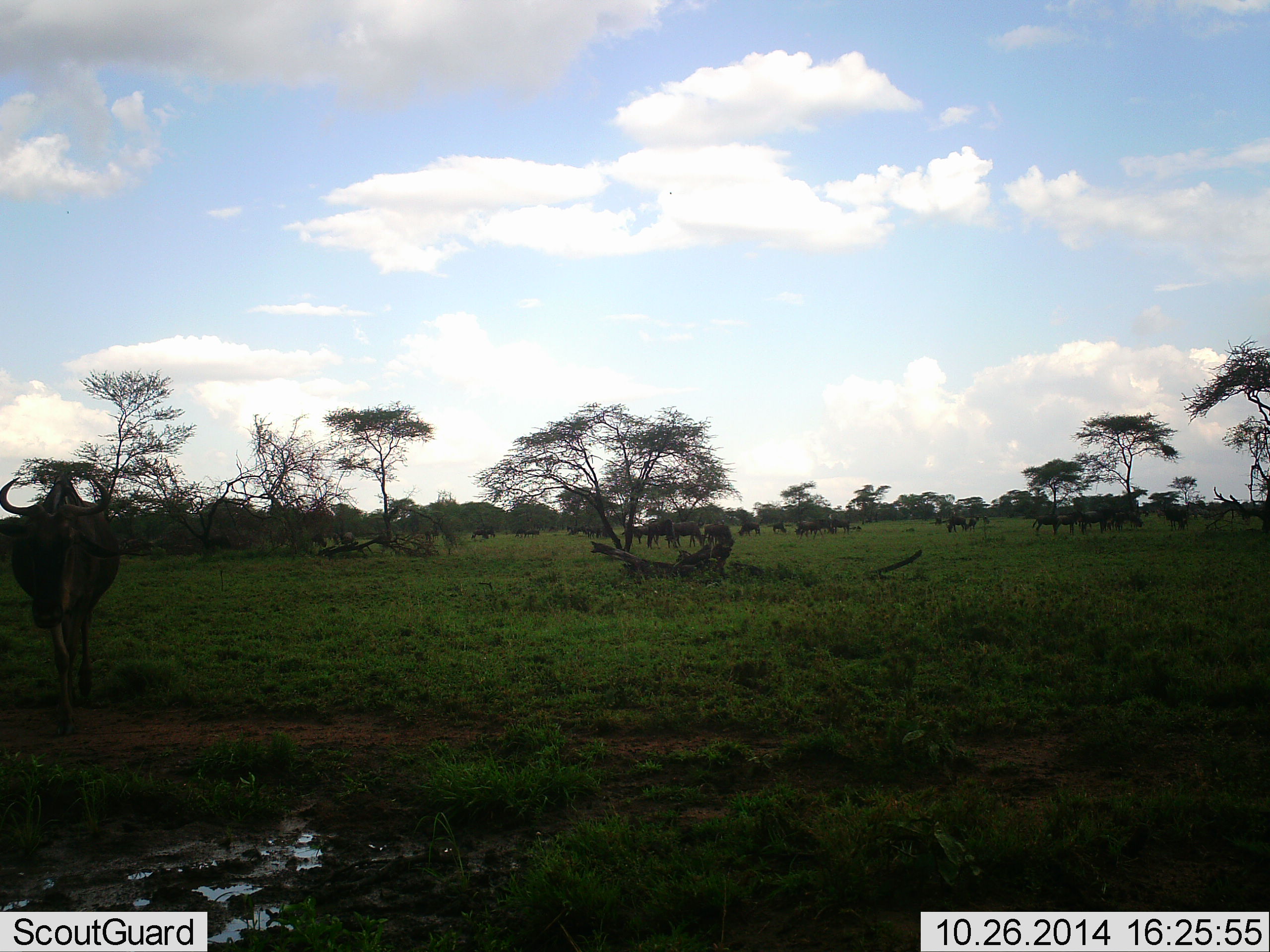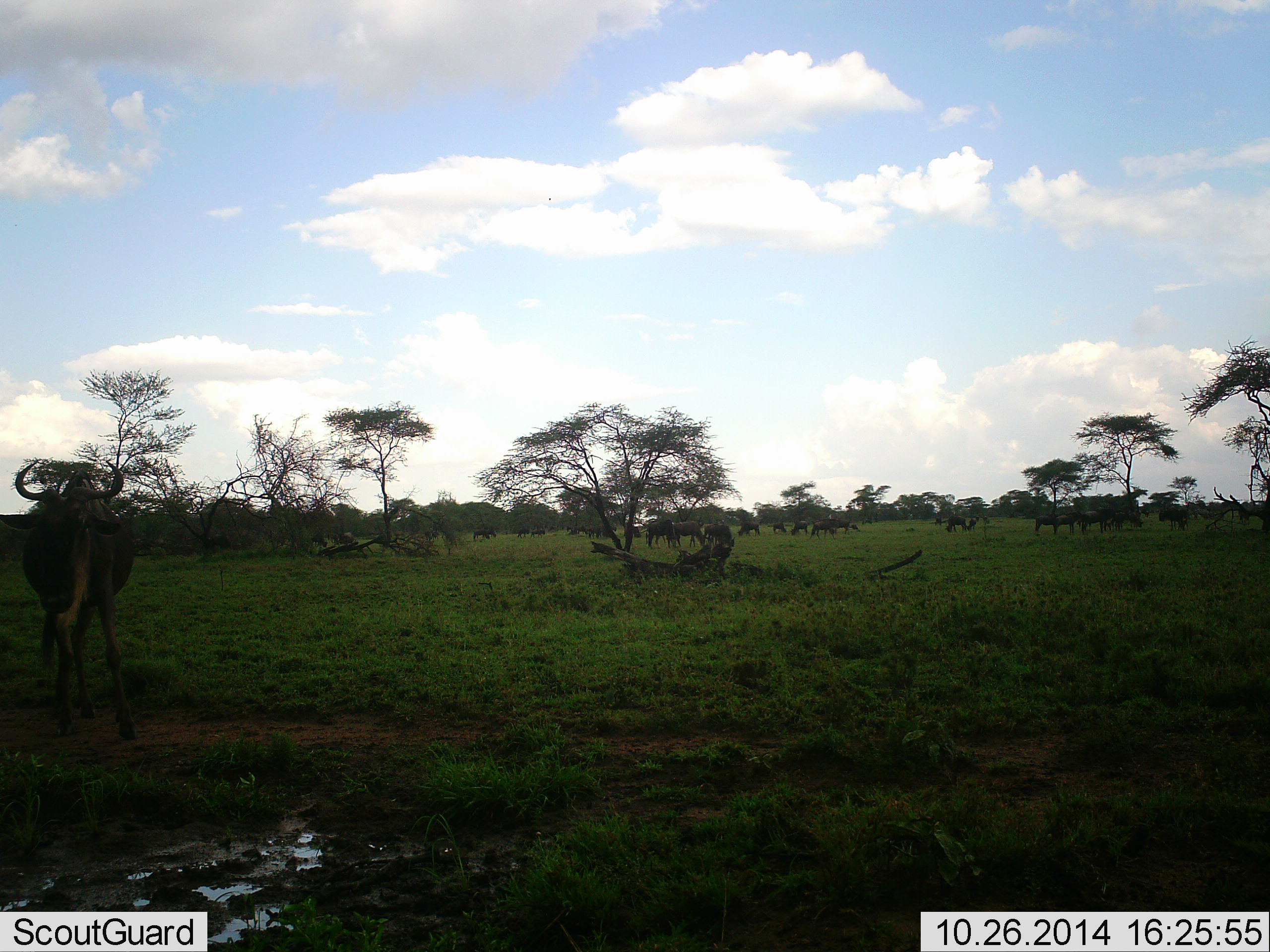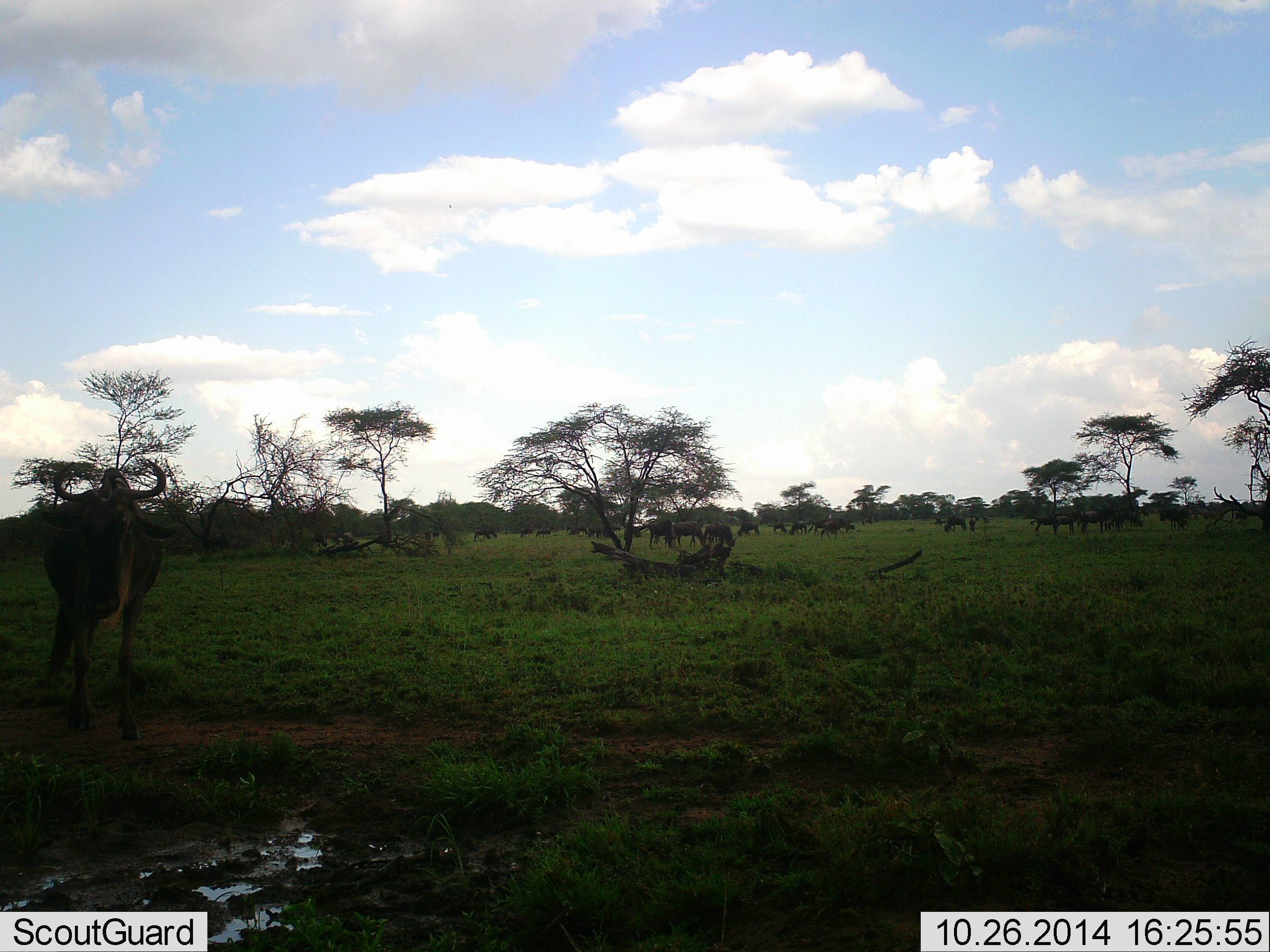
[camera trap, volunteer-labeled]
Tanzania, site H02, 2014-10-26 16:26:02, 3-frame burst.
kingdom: Animalia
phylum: Chordata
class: Mammalia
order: Artiodactyla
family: Bovidae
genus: Connochaetes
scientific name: Connochaetes taurinus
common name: blue wildebeest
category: wildebeest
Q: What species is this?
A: Wildebeest (blue wildebeest) (Connochaetes taurinus).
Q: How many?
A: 11-50.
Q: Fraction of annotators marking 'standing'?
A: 50%.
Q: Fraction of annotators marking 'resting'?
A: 20%.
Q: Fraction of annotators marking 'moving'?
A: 80%.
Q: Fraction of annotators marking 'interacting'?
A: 0%.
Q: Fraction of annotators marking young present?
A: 0%.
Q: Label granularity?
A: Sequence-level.